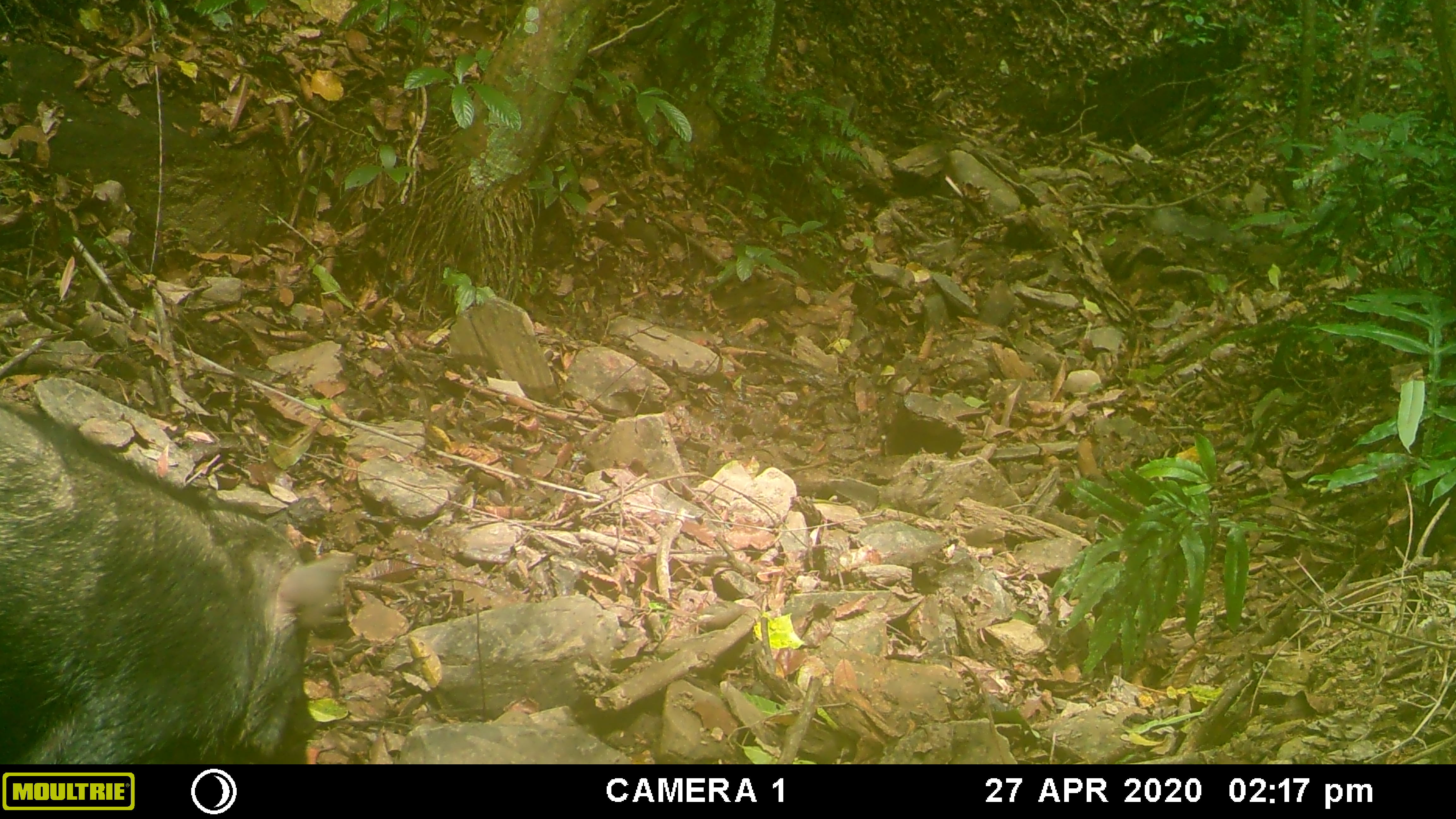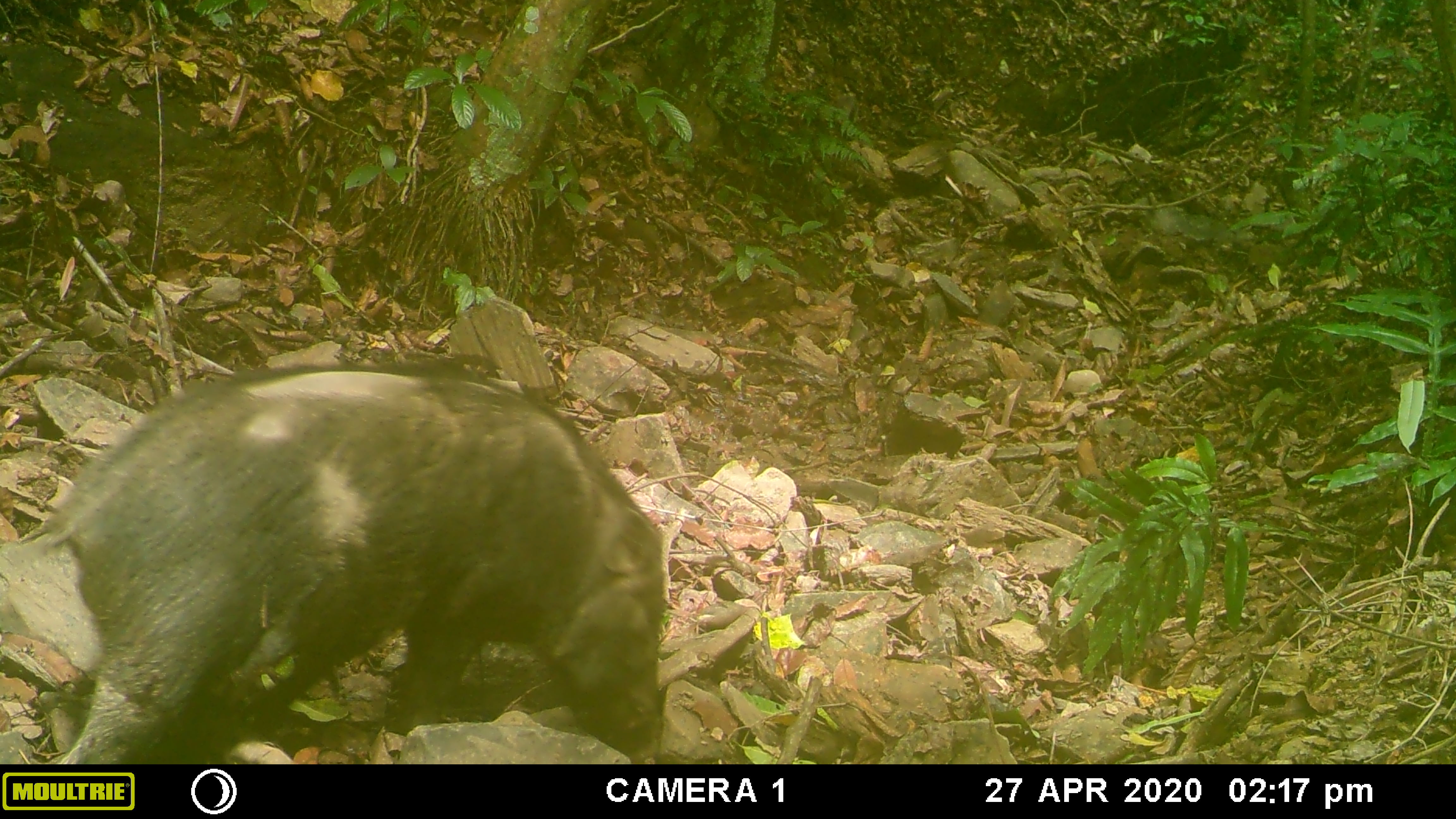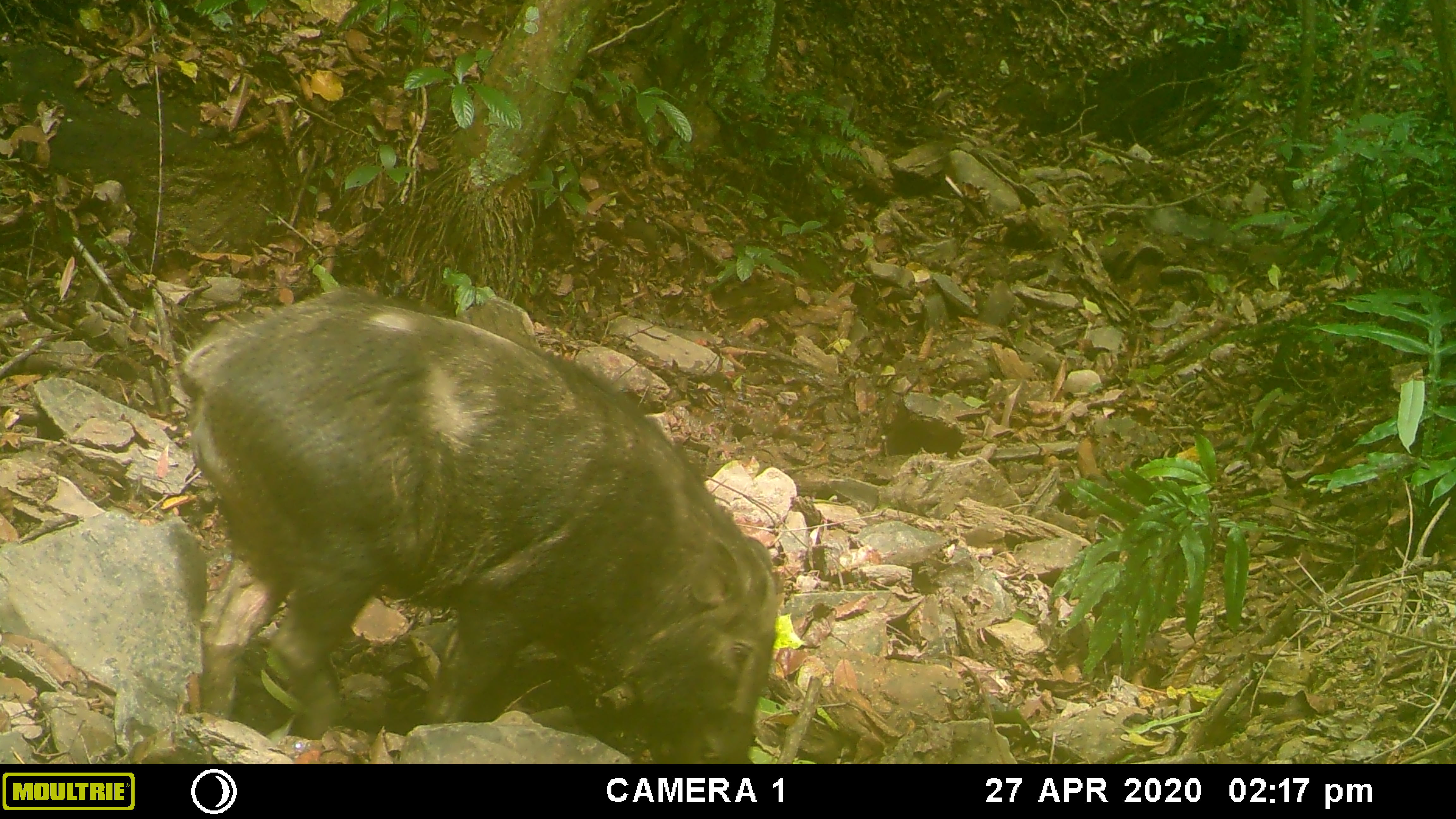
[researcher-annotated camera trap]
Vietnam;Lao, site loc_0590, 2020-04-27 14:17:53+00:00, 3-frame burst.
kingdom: Animalia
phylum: Chordata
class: Mammalia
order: Artiodactyla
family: Suidae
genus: Sus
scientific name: Sus scrofa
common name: eurasian wild pig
Eurasian wild pig (Sus scrofa). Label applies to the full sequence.